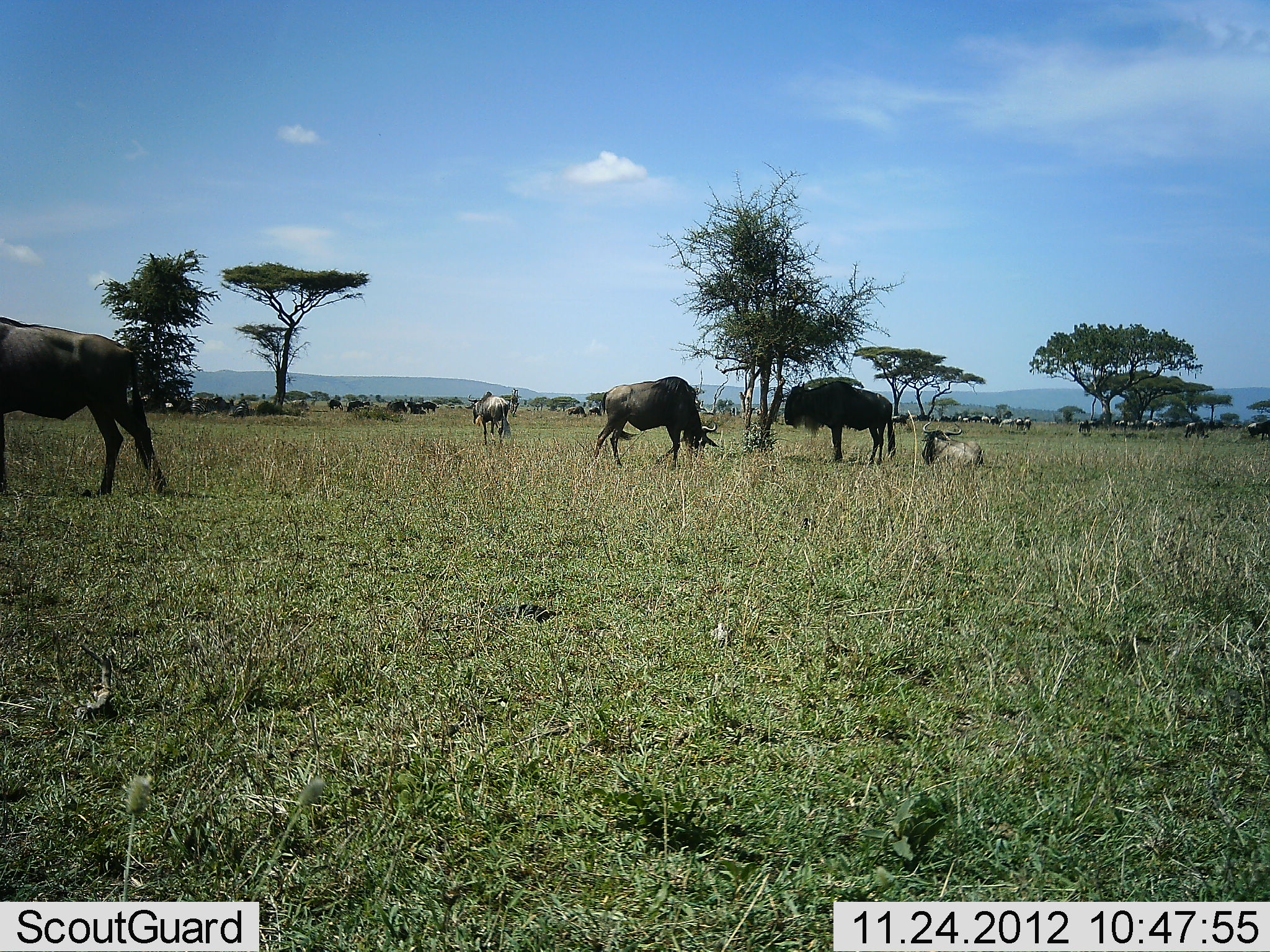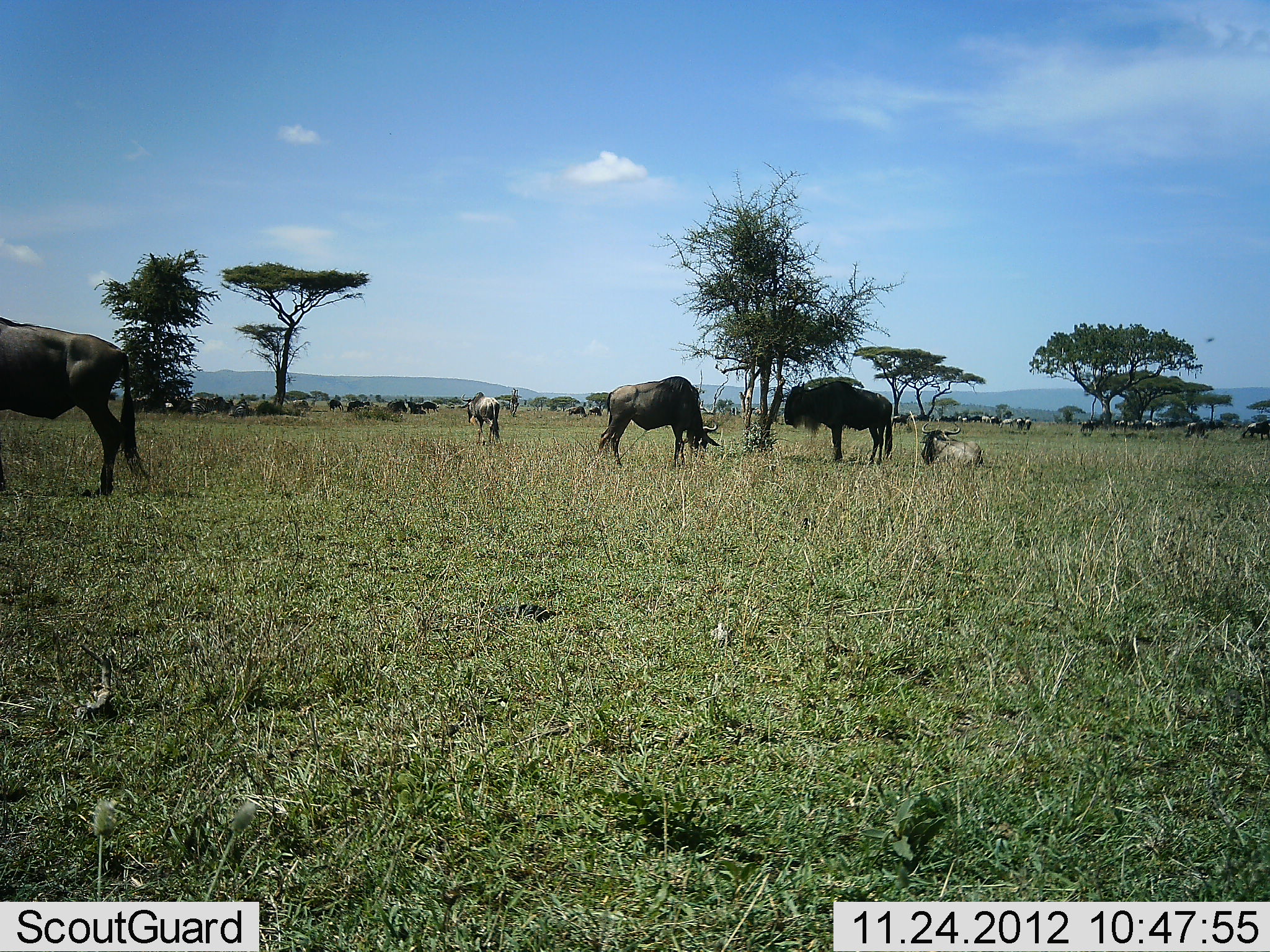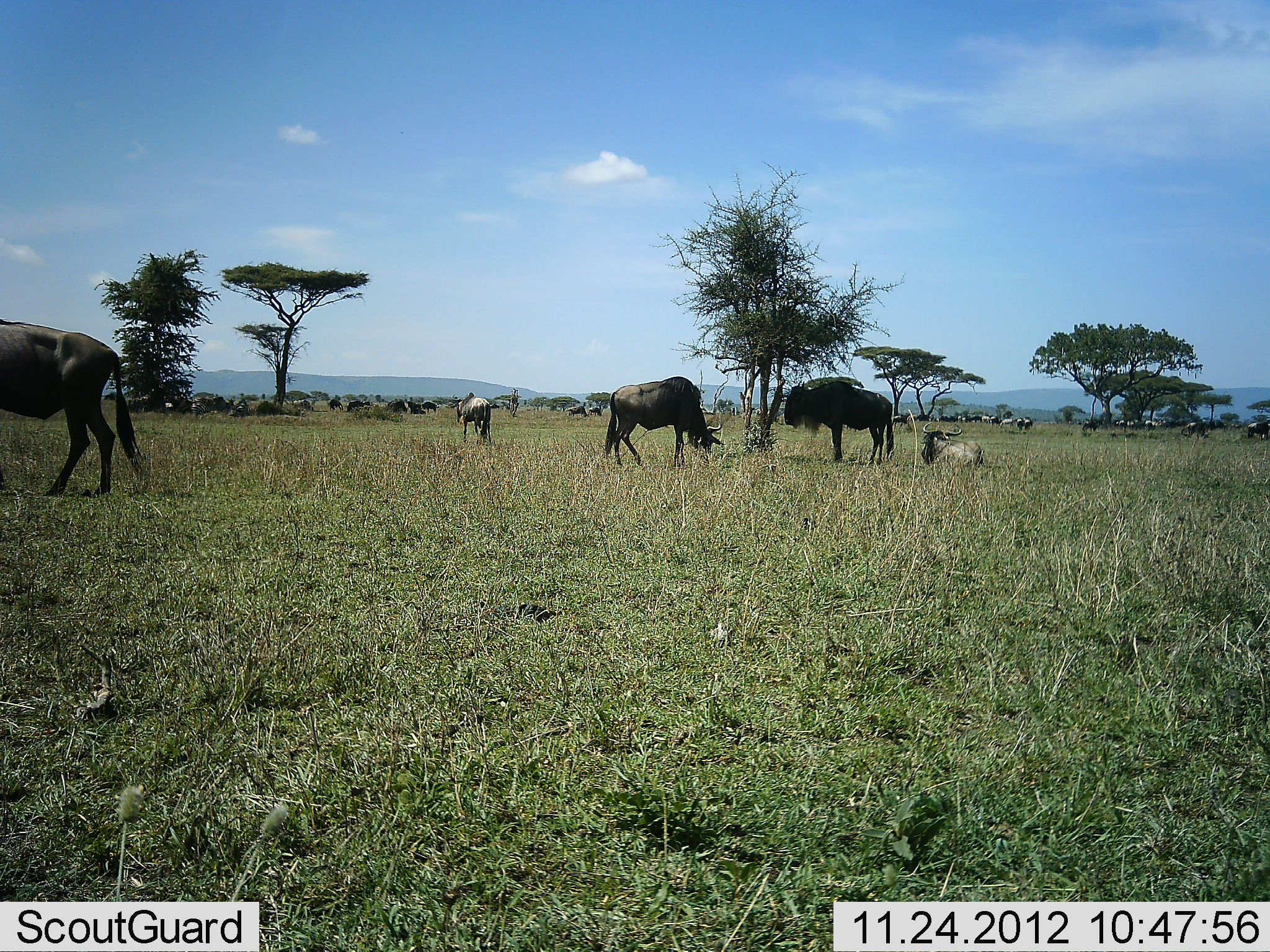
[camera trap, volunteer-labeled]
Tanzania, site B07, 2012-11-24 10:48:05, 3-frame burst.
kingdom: Animalia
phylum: Chordata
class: Mammalia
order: Artiodactyla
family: Bovidae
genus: Connochaetes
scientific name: Connochaetes taurinus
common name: blue wildebeest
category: wildebeest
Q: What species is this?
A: Wildebeest (blue wildebeest) (Connochaetes taurinus).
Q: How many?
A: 11-50.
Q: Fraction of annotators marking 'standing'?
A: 100%.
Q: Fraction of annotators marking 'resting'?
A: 70%.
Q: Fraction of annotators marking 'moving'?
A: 70%.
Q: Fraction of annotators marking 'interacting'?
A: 10%.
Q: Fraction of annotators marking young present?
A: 0%.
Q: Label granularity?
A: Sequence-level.